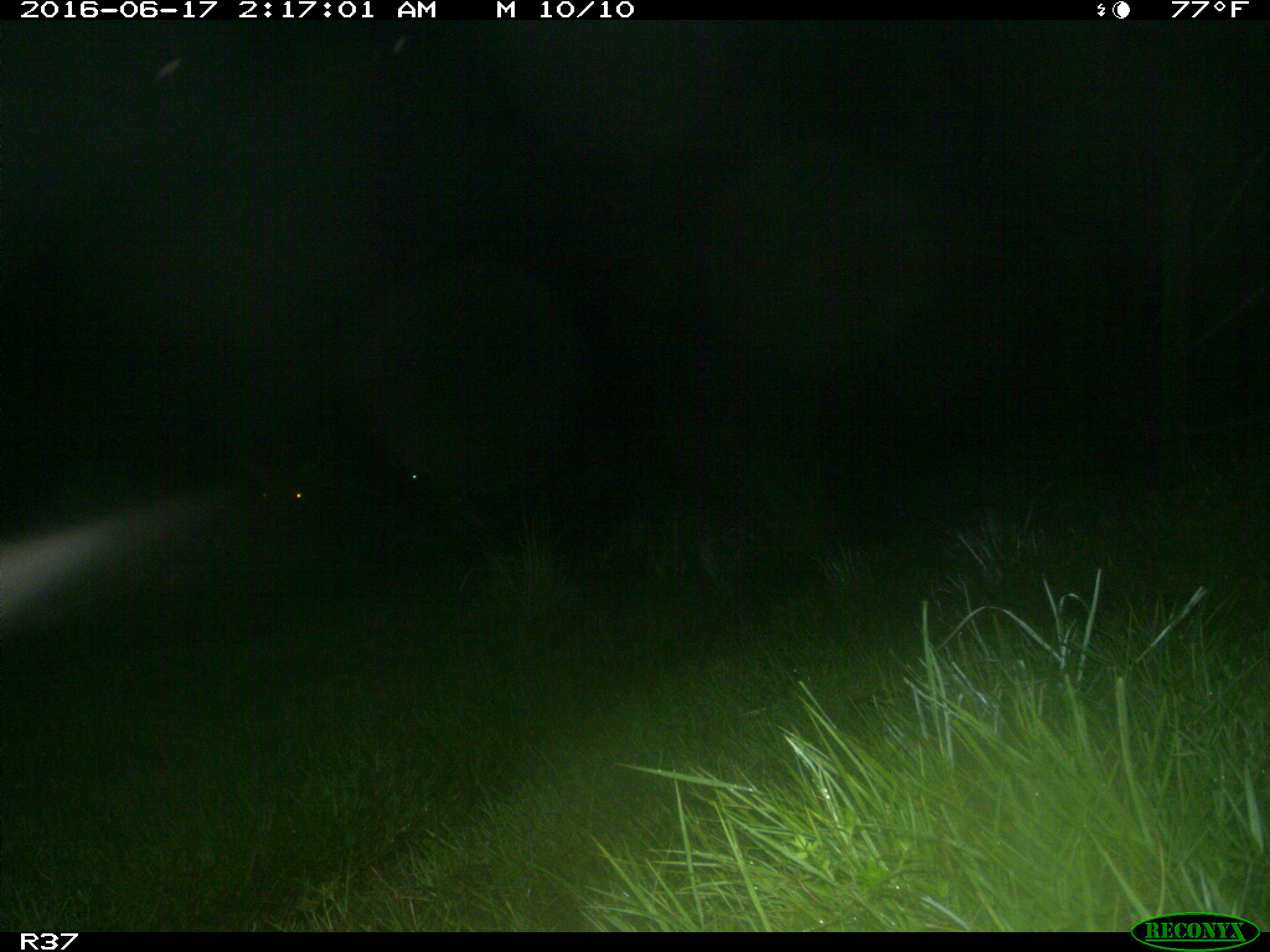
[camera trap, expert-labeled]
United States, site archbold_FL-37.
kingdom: Animalia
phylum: Chordata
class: Mammalia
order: Artiodactyla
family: Bovidae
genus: Bos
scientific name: Bos taurus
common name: domestic cow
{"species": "Bos taurus (domestic cow)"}